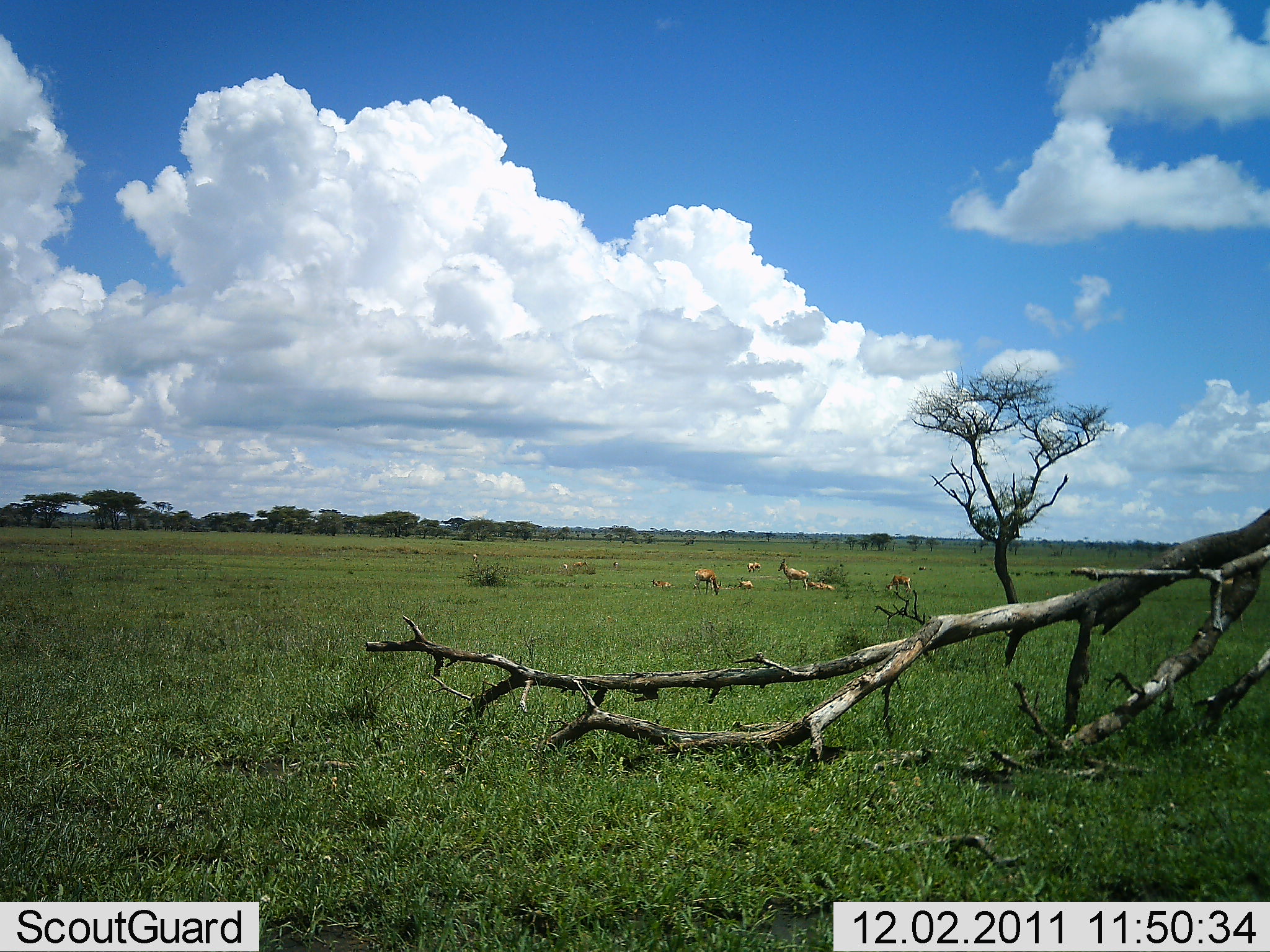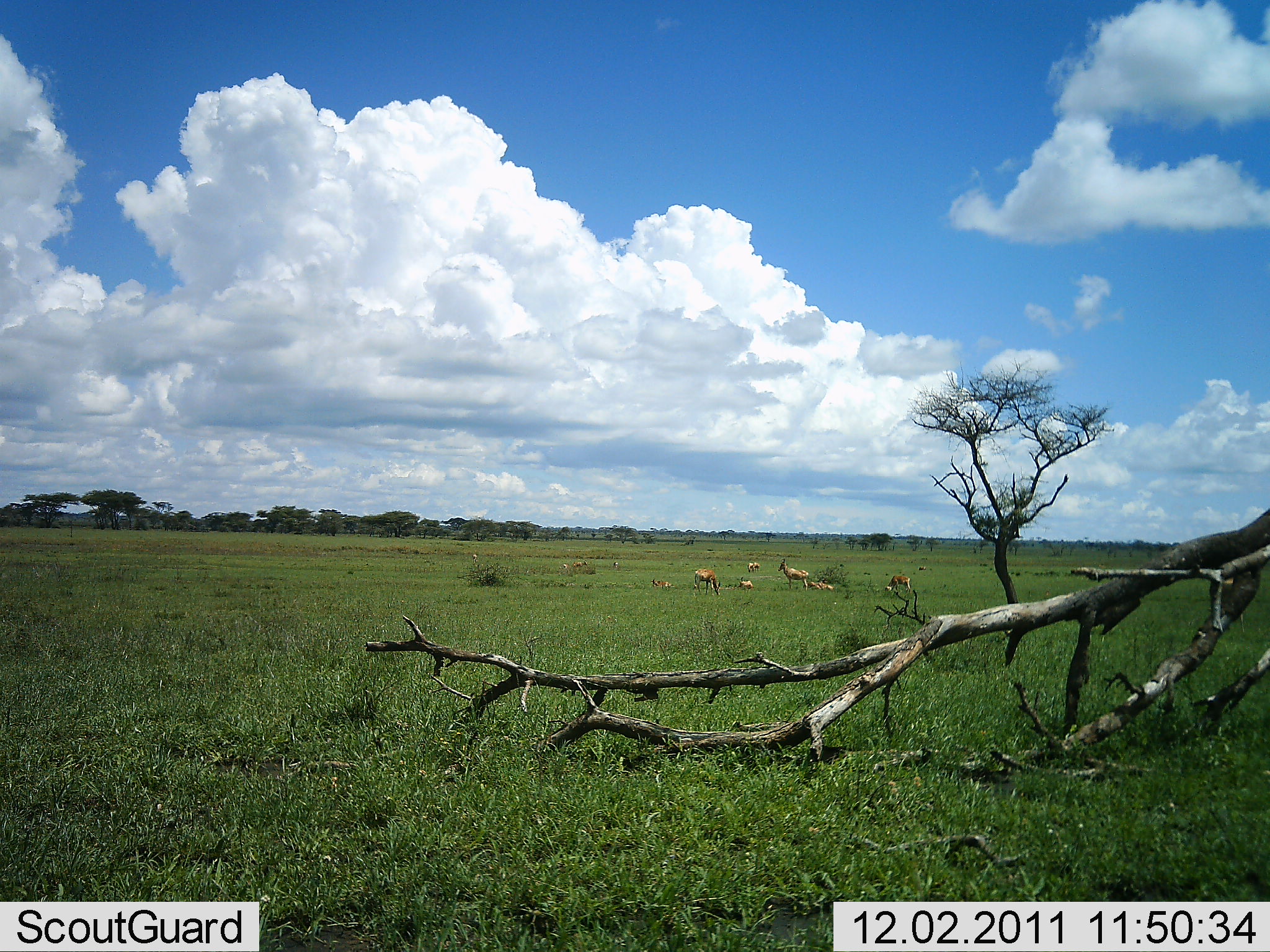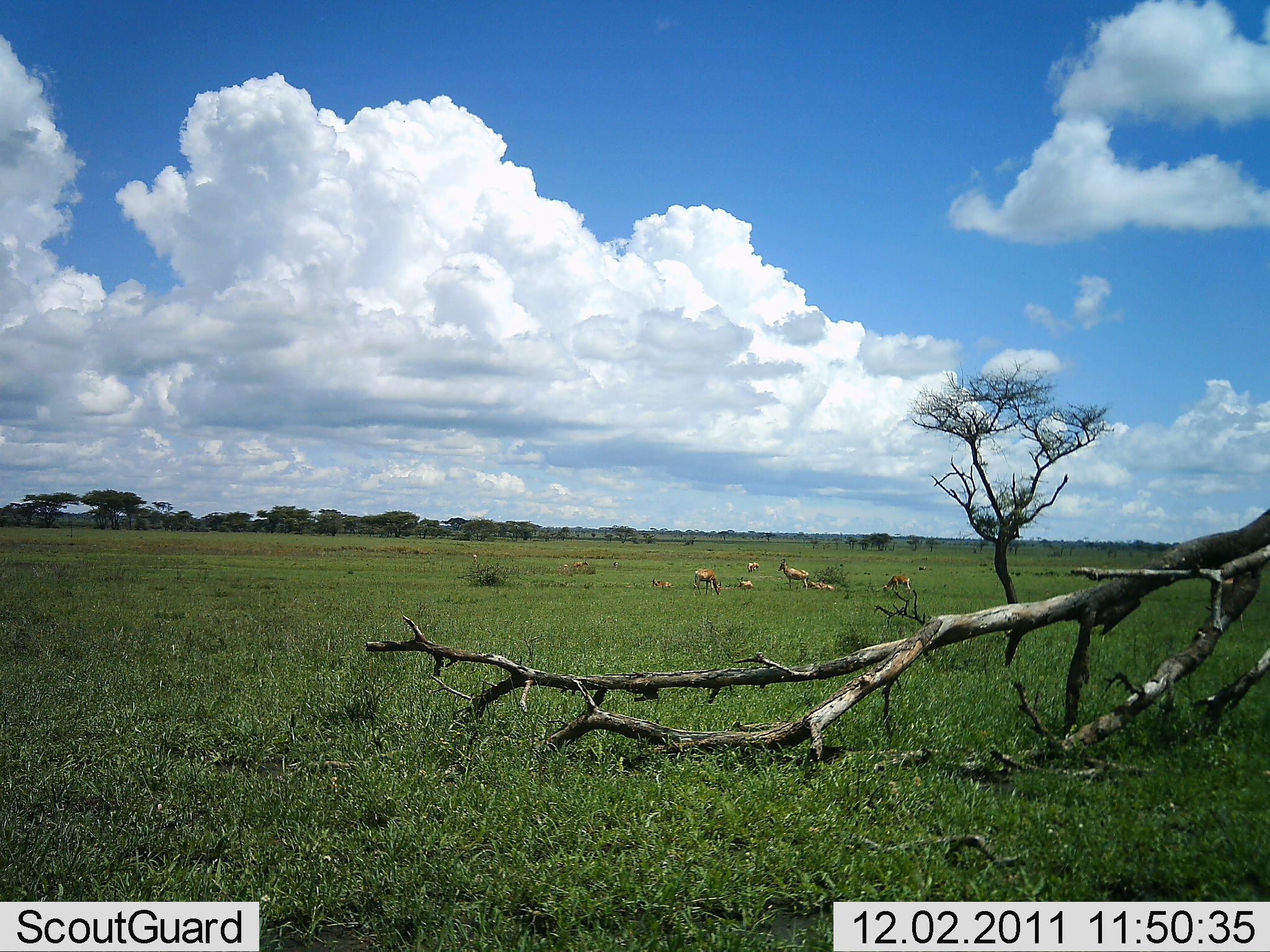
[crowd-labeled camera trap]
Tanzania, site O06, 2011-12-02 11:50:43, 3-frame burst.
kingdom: Animalia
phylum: Chordata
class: Mammalia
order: Artiodactyla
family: Bovidae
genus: Nanger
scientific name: Nanger granti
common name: grant's gazelle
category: gazellegrants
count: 7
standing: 57%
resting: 100%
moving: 14%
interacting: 14%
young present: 14%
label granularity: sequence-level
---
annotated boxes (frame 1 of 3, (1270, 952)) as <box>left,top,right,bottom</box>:
animal: <box>778,558,810,592</box>; <box>693,568,722,596</box>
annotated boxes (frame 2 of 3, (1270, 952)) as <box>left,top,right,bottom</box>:
animal: <box>778,558,810,591</box>; <box>693,568,721,597</box>; <box>882,575,913,596</box>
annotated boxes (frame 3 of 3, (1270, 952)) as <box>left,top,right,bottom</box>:
animal: <box>777,558,810,592</box>; <box>692,568,722,596</box>; <box>882,575,913,595</box>